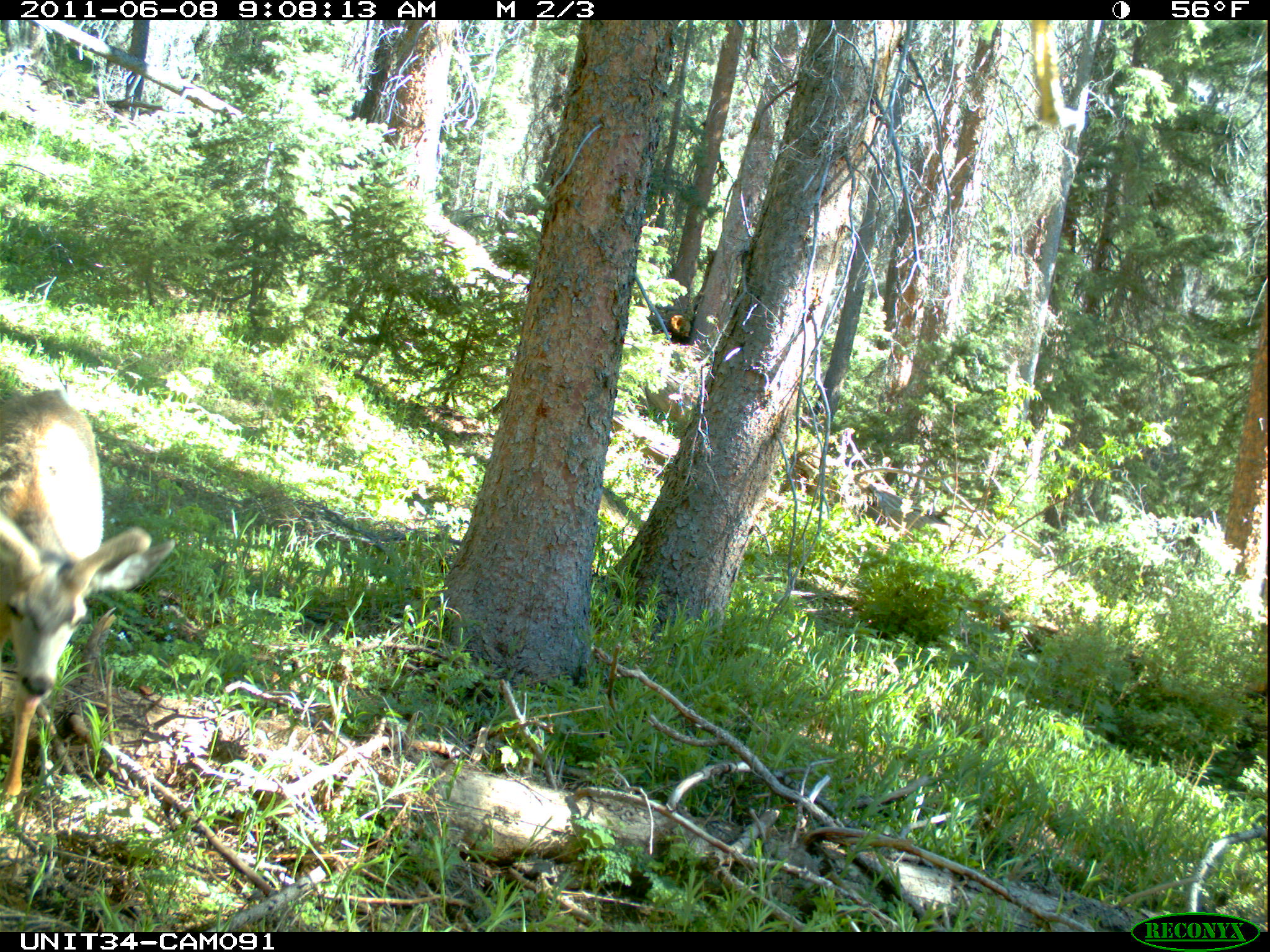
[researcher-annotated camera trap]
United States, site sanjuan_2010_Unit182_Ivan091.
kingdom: Animalia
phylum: Chordata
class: Mammalia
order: Artiodactyla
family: Cervidae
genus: Odocoileus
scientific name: Odocoileus hemionus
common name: mule deer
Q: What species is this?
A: Odocoileus hemionus (mule deer).